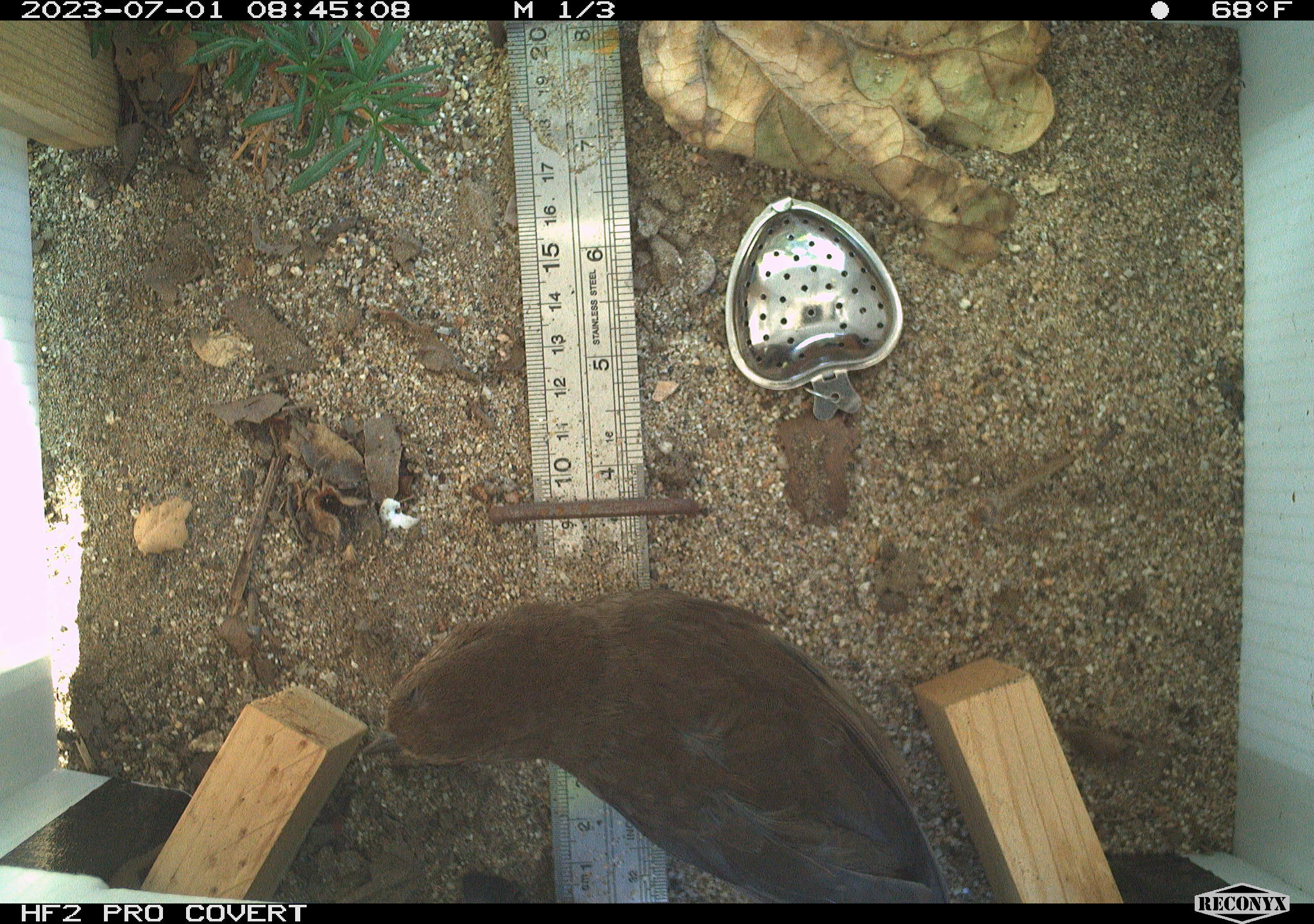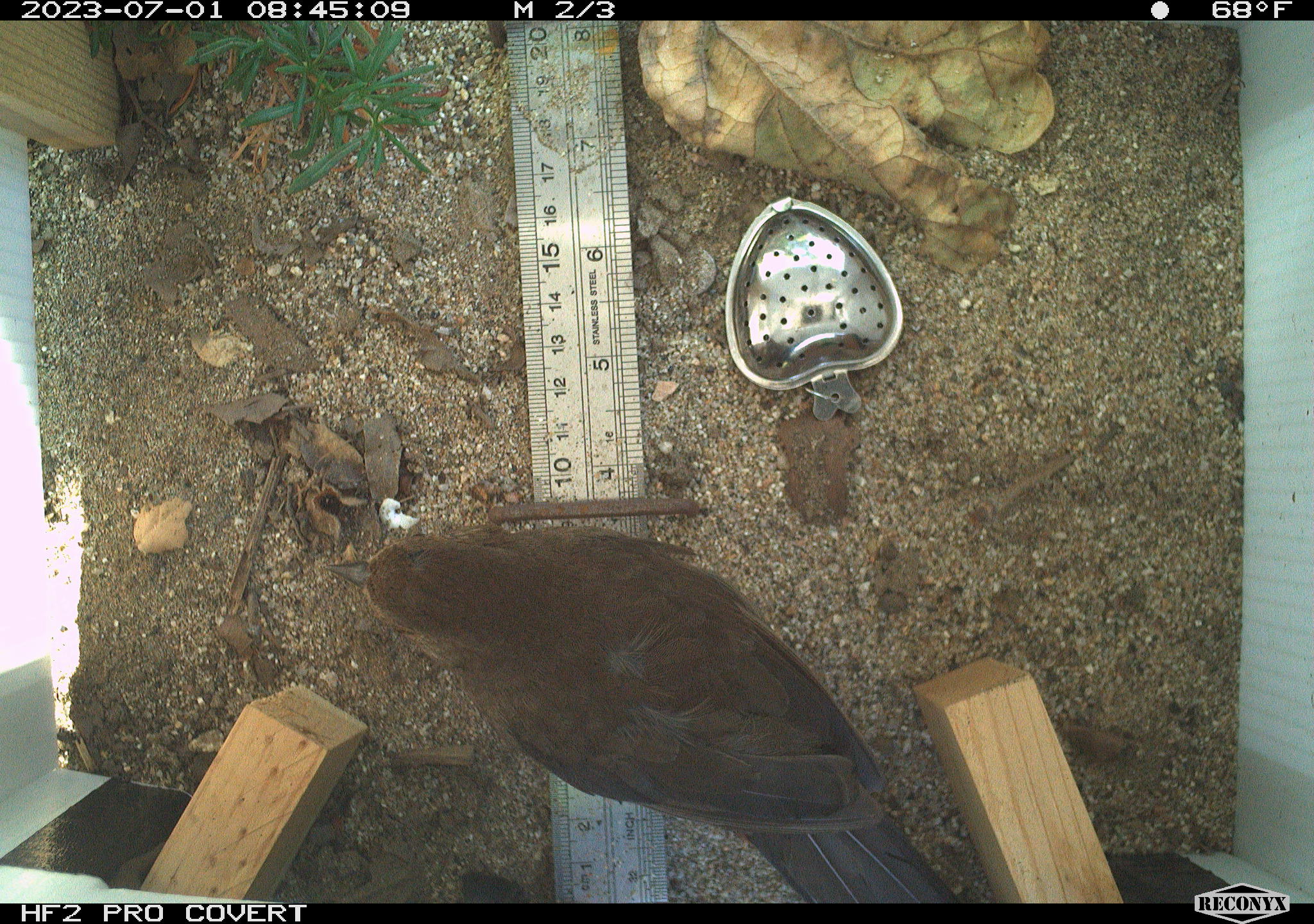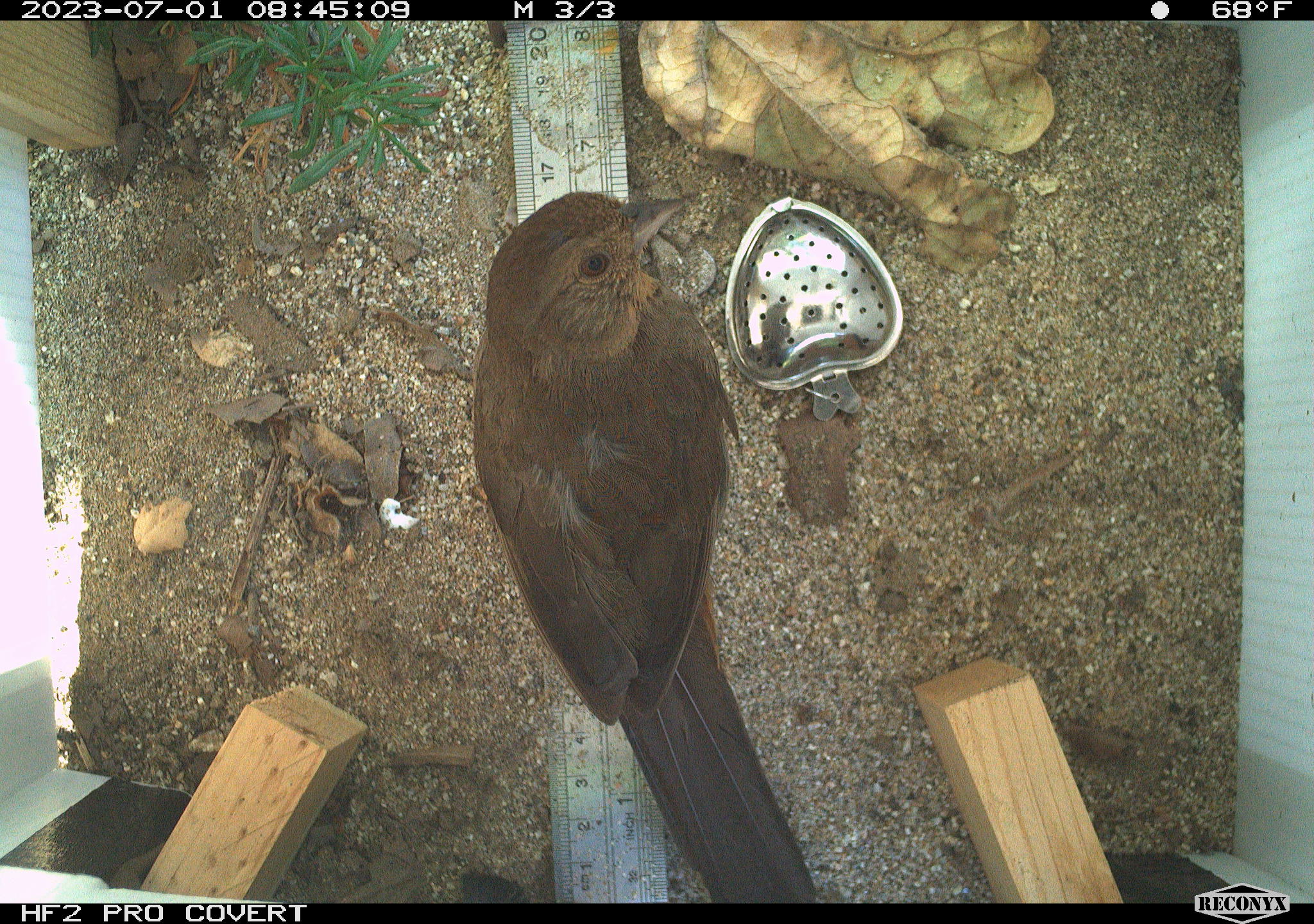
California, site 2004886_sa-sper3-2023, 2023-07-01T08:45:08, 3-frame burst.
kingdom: Animalia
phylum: Chordata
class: Aves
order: Passeriformes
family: Passerellidae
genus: Melozone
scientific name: Melozone crissalis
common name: california towhee